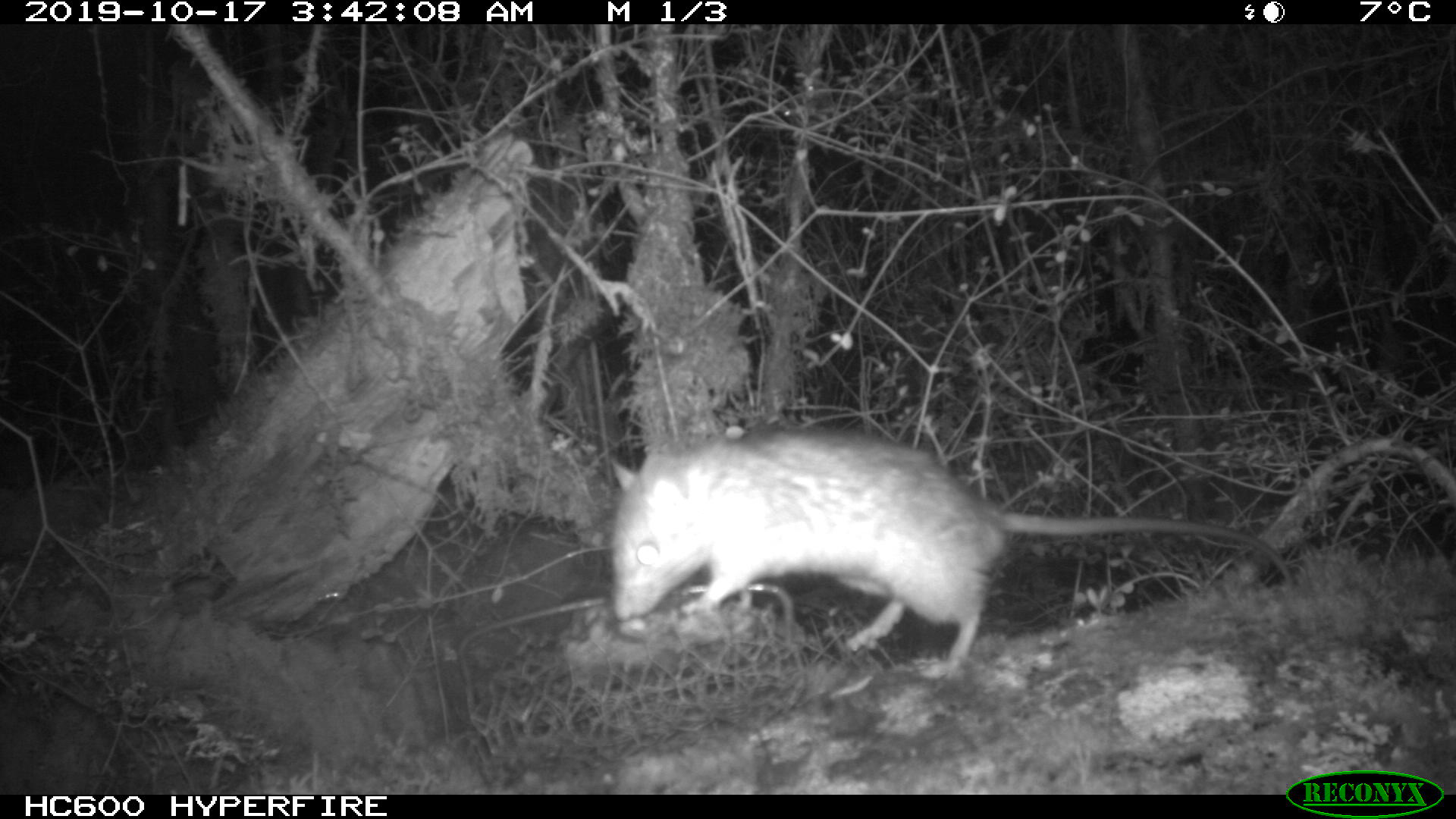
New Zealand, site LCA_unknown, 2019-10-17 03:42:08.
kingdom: Animalia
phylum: Chordata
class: Mammalia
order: Rodentia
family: Muridae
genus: Rattus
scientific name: Rattus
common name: rat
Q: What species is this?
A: Rat (Rattus).